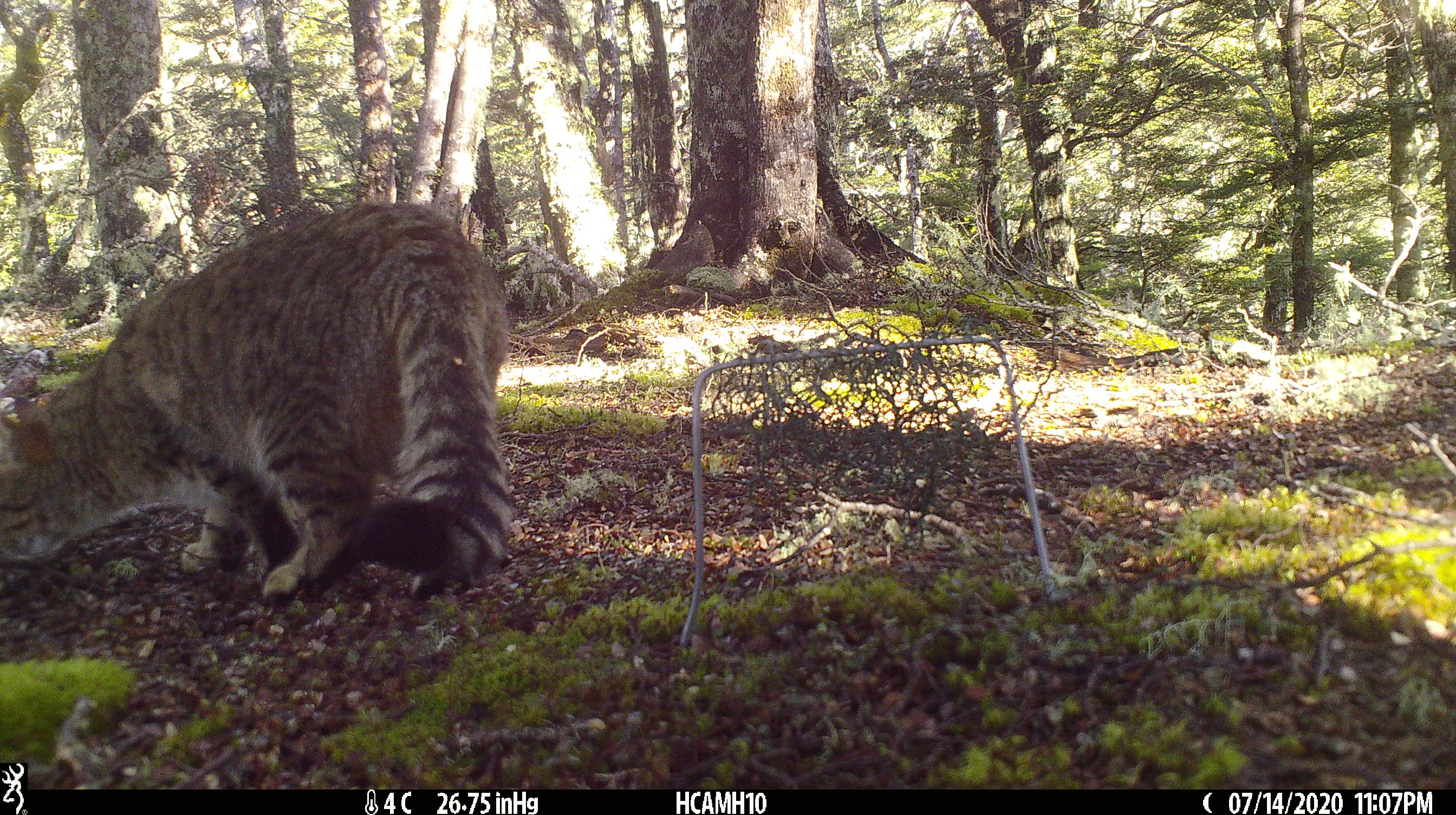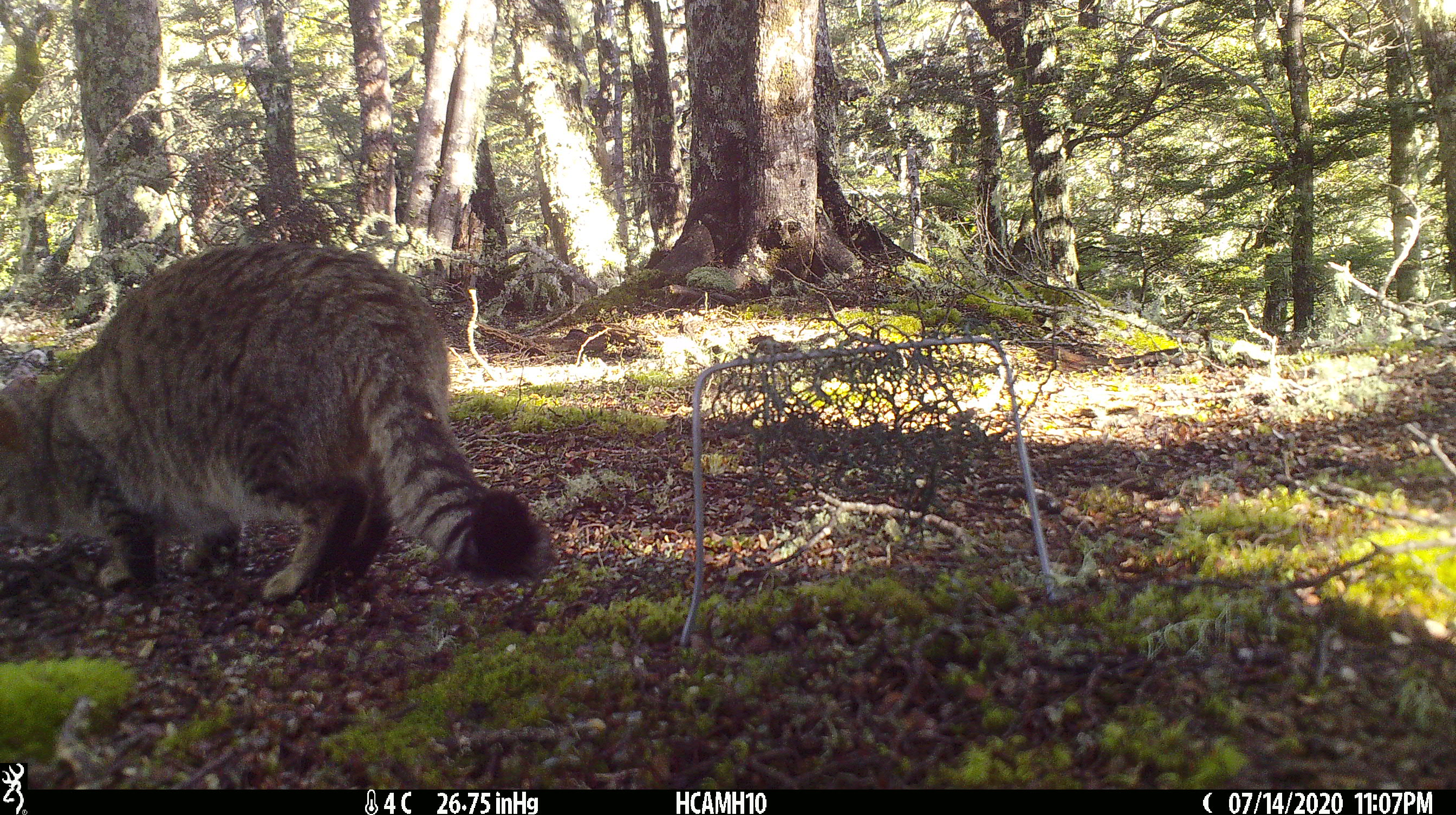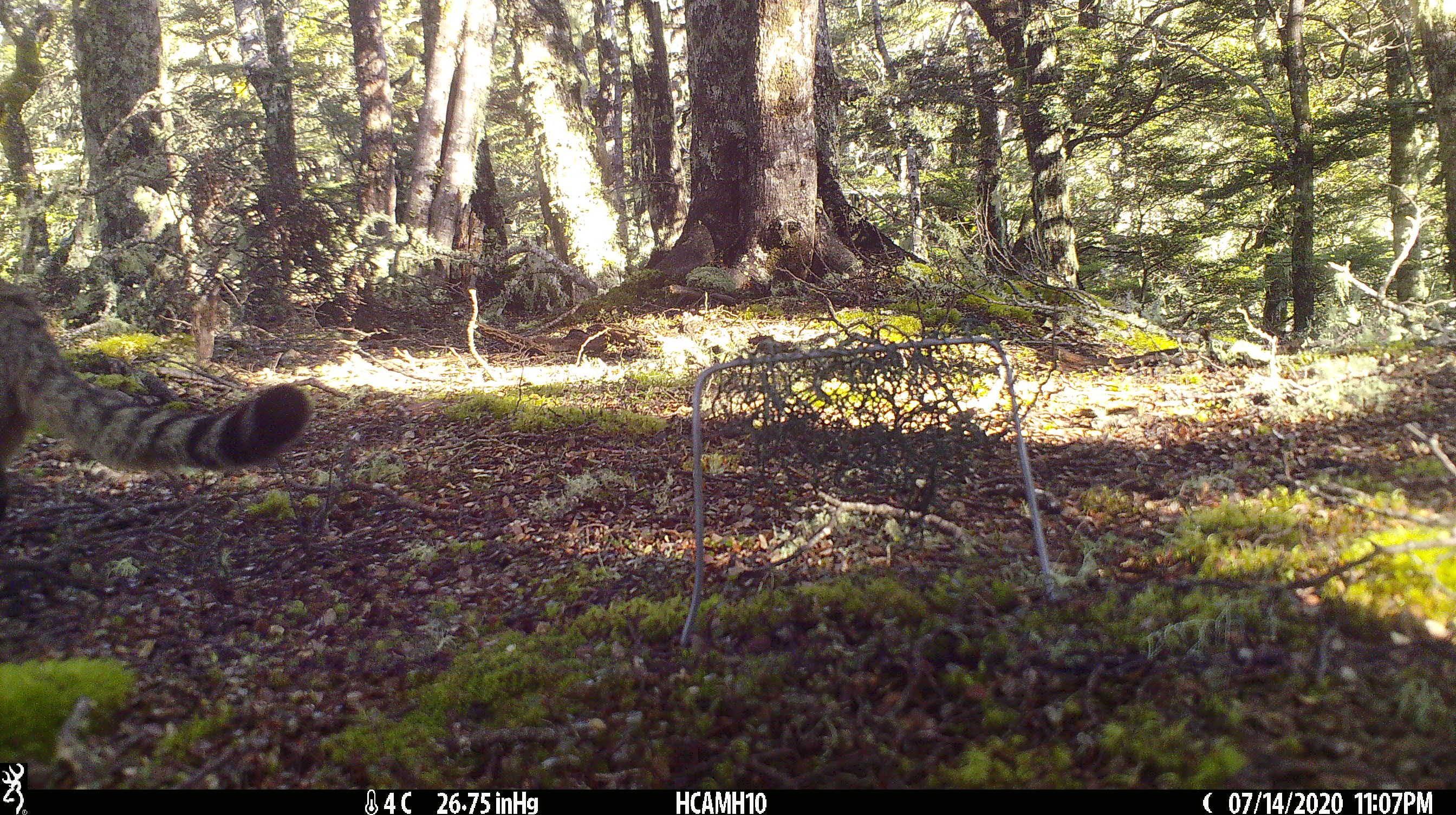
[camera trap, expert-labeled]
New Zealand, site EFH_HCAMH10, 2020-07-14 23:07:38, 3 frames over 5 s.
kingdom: Animalia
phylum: Chordata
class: Mammalia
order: Carnivora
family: Felidae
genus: Felis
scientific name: Felis catus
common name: domestic cat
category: cat